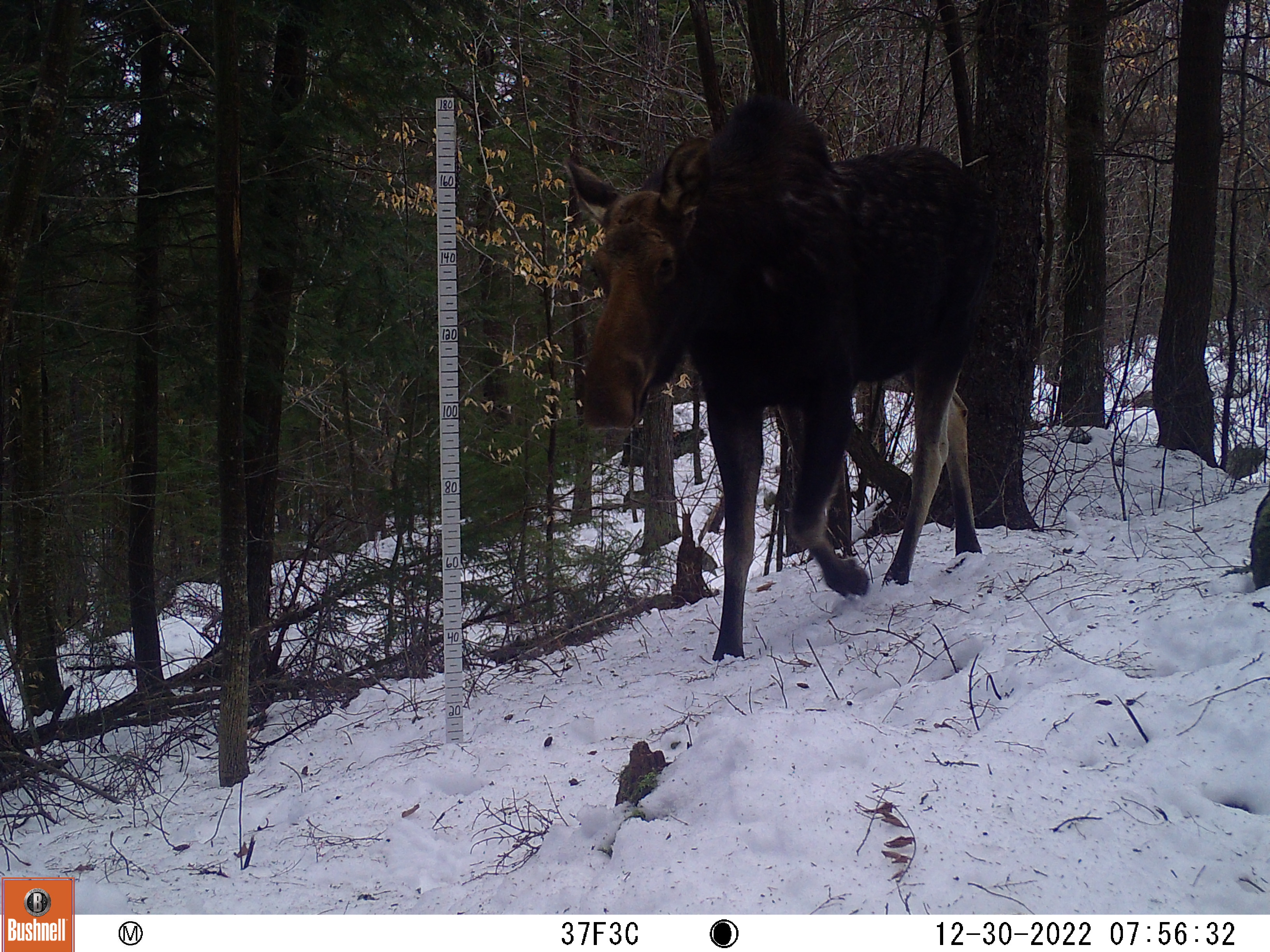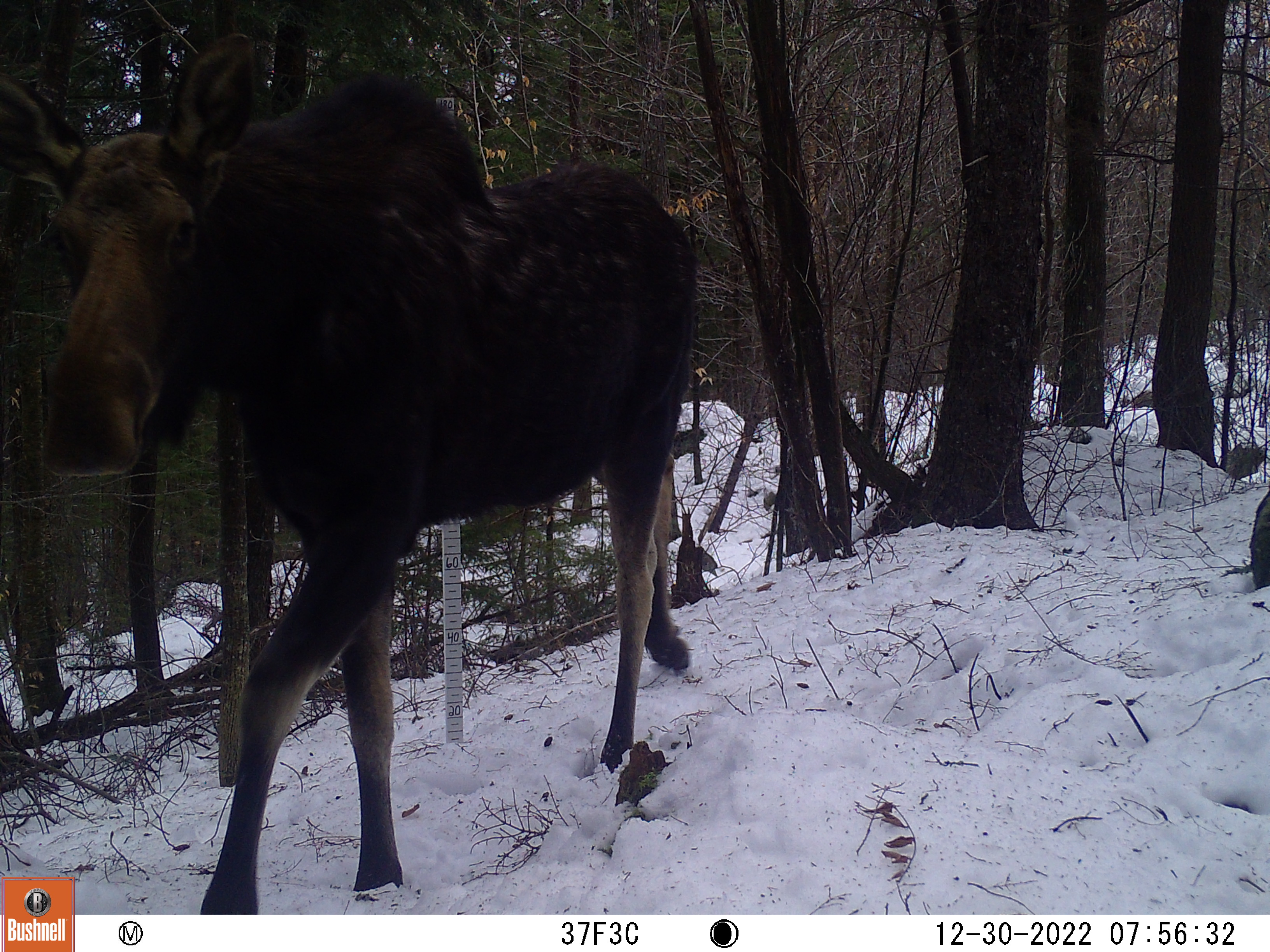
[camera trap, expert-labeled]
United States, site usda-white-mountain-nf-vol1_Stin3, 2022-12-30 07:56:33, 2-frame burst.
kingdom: Animalia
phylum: Chordata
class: Mammalia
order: Artiodactyla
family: Cervidae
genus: Alces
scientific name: Alces alces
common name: moose